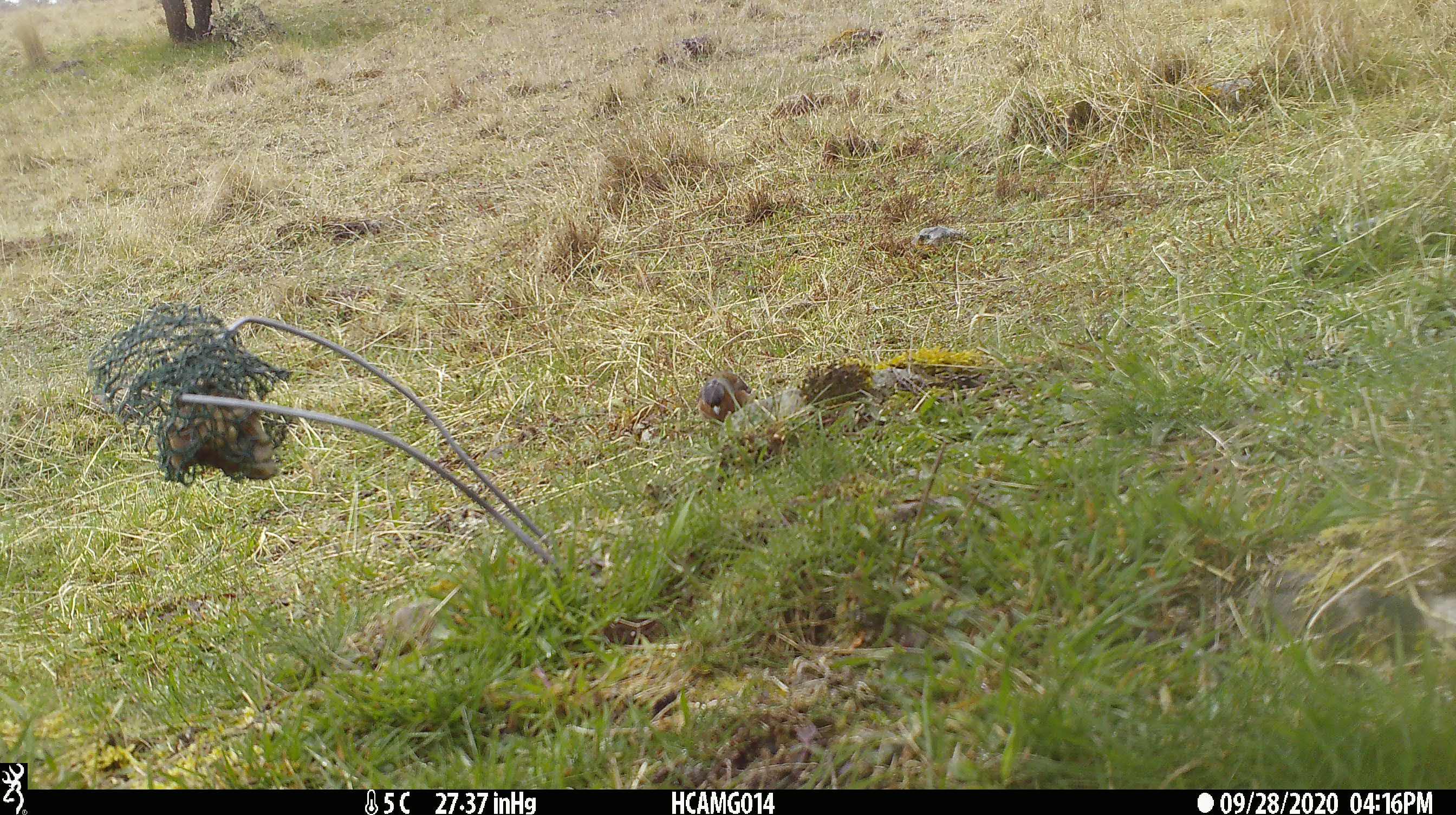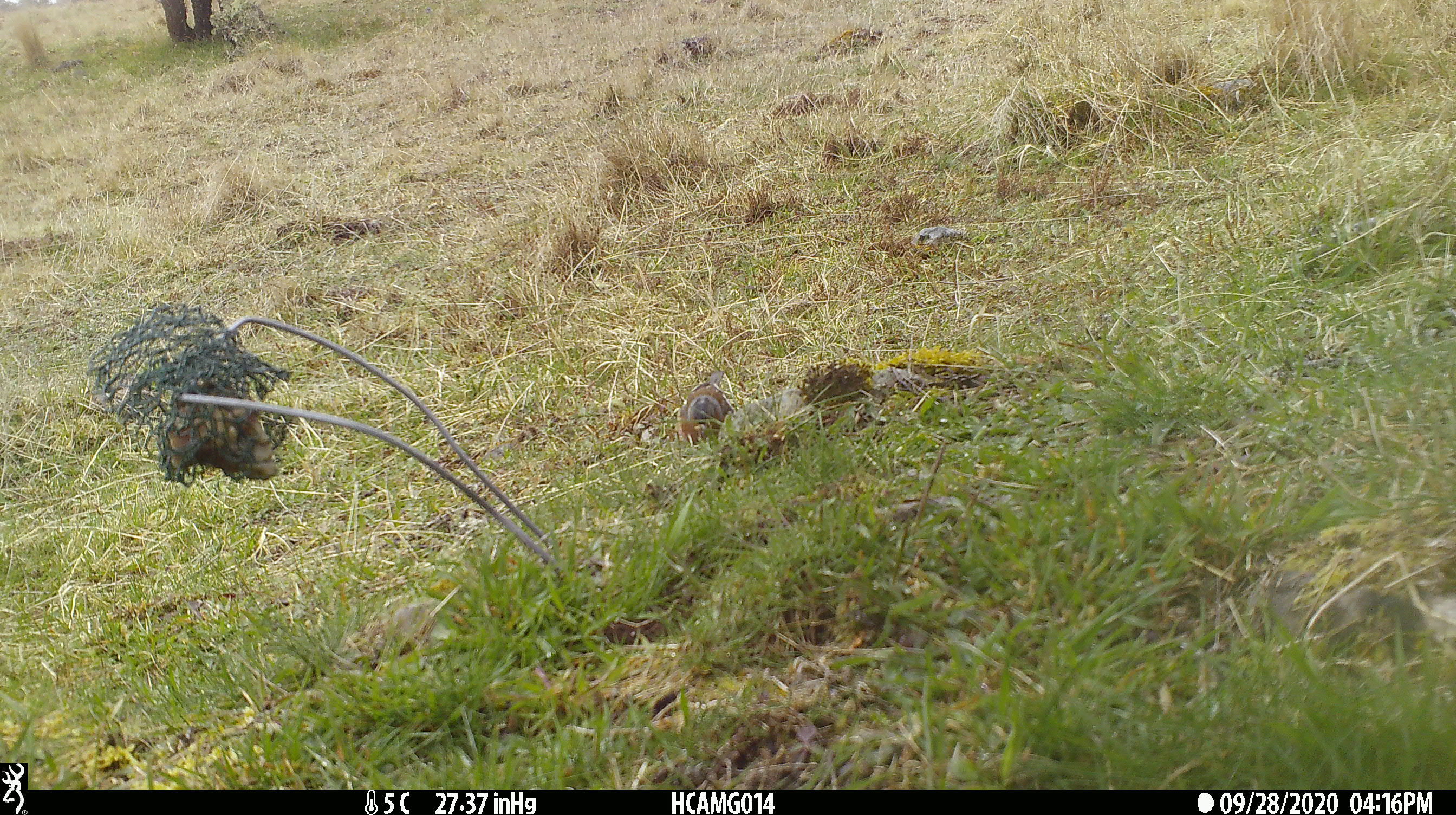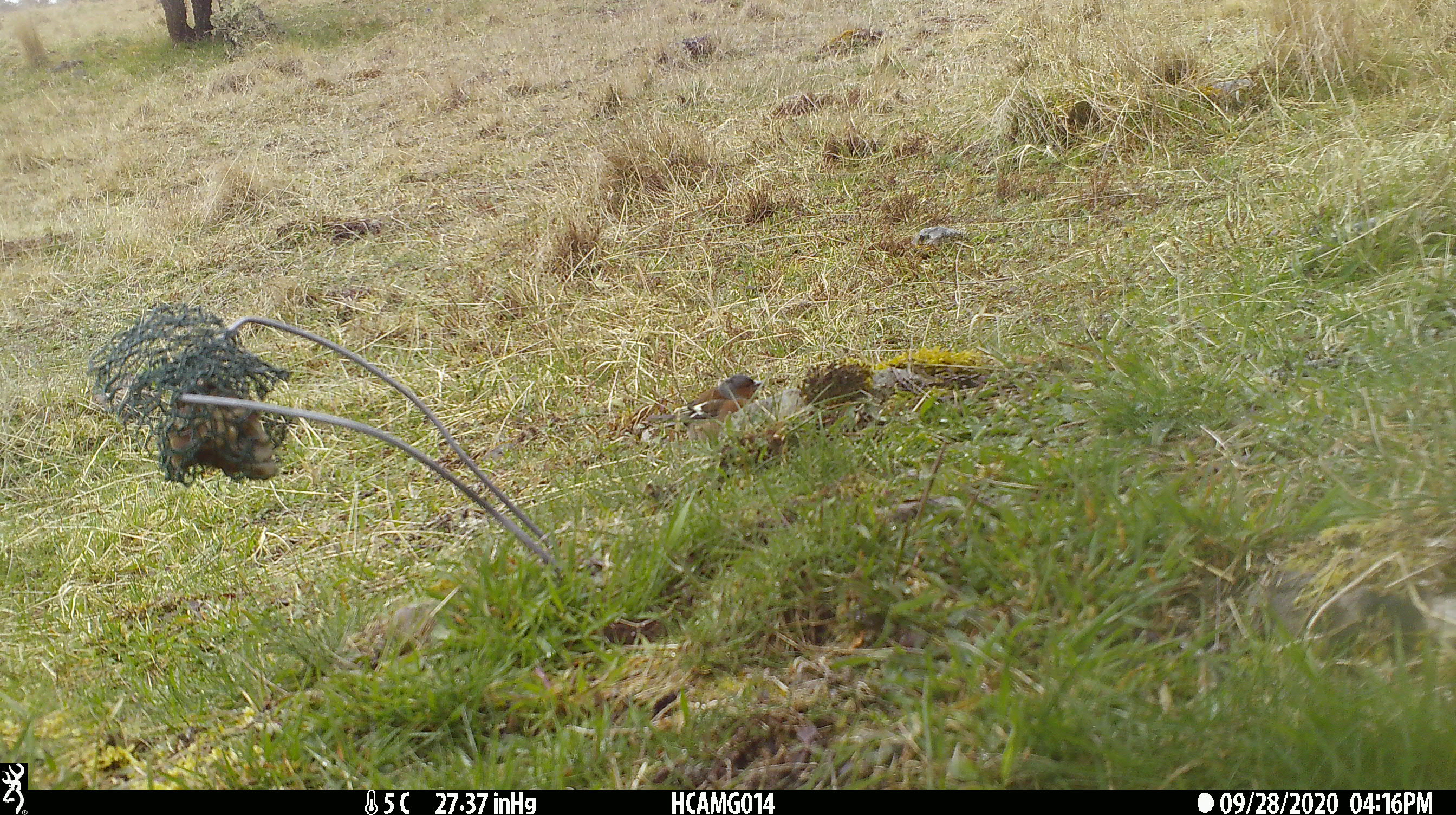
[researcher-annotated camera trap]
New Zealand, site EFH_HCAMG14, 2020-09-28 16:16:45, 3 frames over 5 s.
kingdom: Animalia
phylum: Chordata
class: Aves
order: Passeriformes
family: Fringillidae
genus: Fringilla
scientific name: Fringilla coelebs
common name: common chaffinch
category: chaffinch